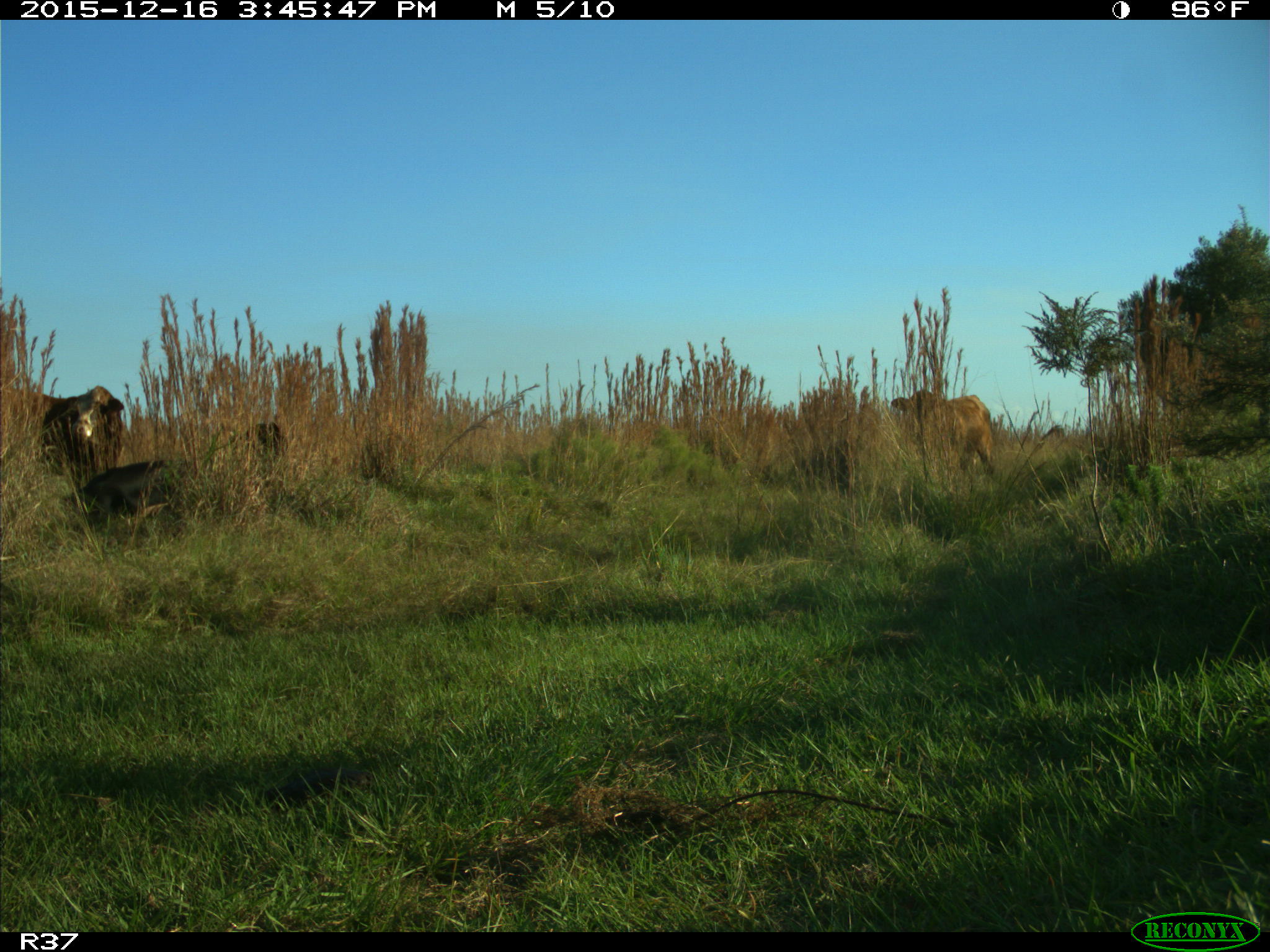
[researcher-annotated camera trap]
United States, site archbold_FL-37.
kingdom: Animalia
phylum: Chordata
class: Mammalia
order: Artiodactyla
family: Bovidae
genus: Bos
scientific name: Bos taurus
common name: domestic cow